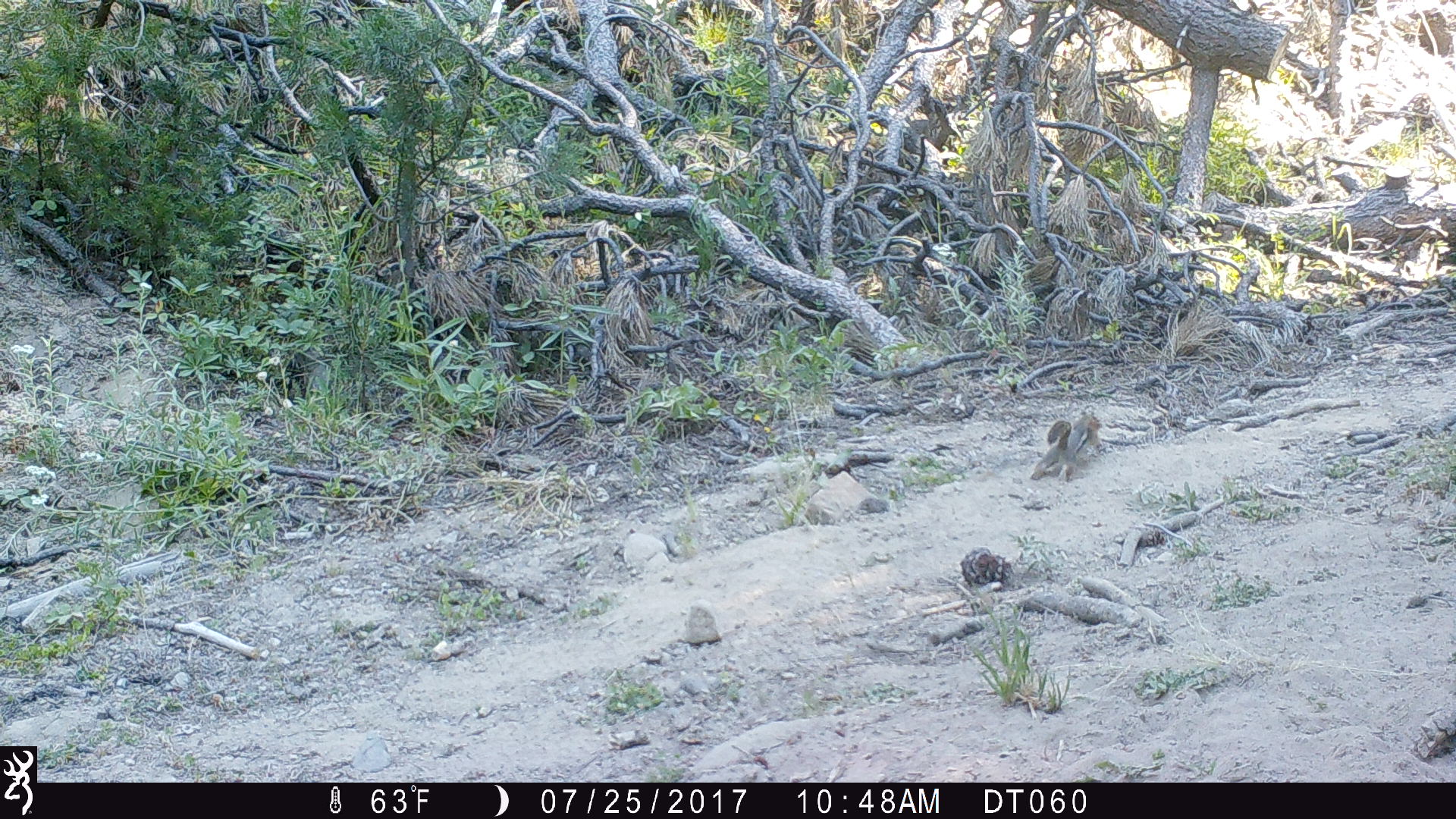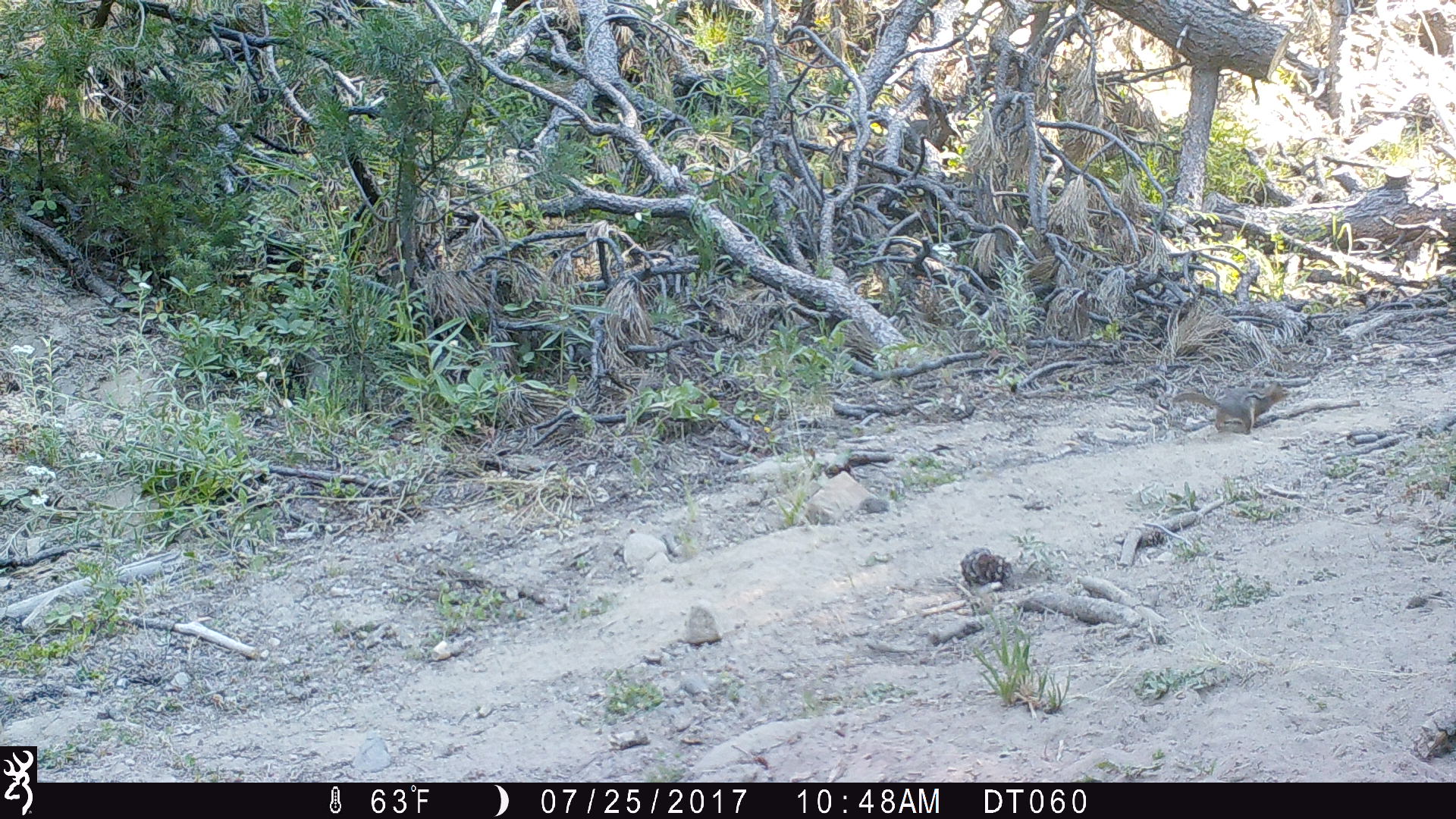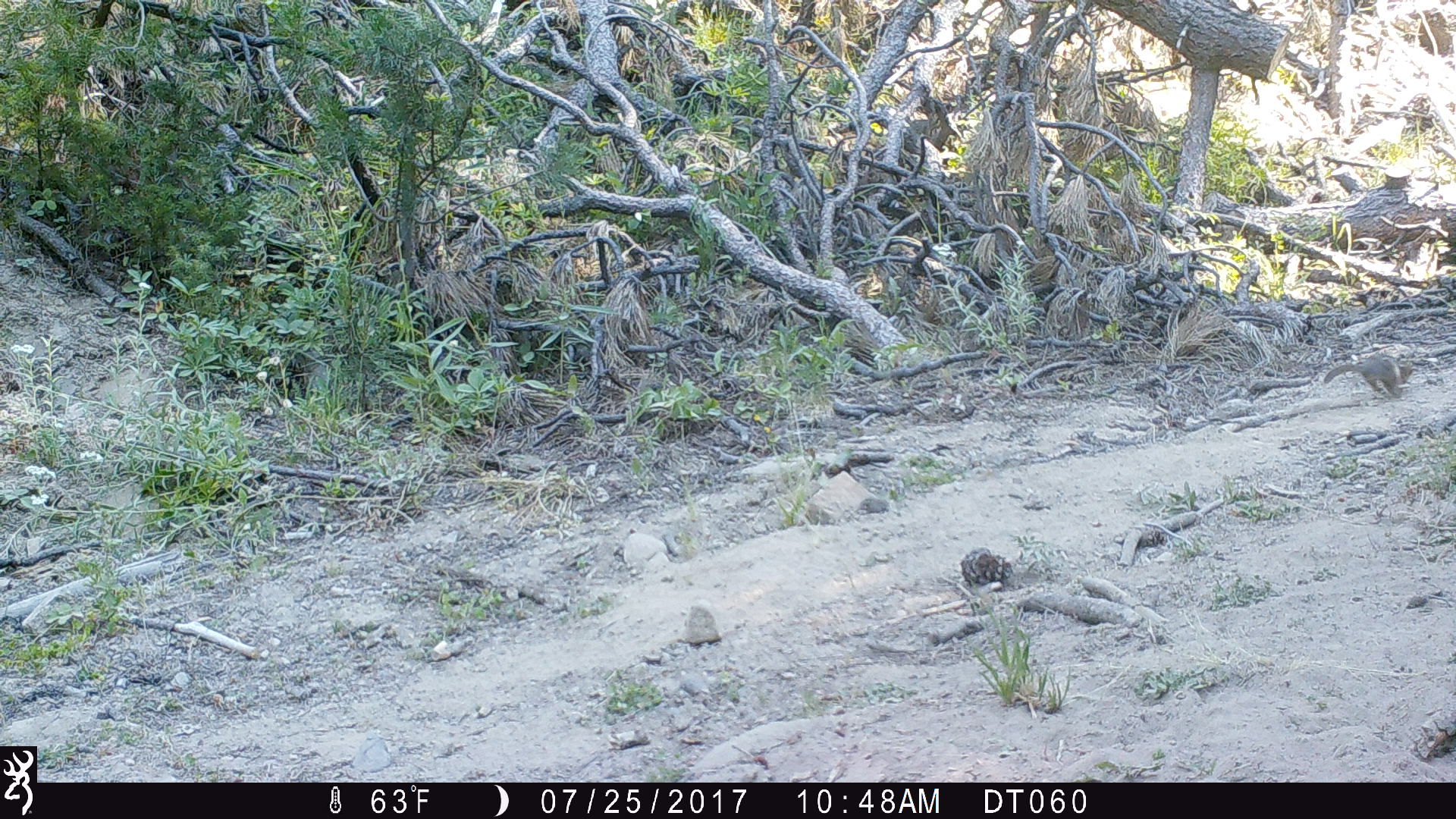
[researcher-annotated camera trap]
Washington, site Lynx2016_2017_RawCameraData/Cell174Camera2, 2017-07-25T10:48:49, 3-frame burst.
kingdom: Animalia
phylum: Chordata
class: Mammalia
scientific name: Mammalia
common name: small mammal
Small mammal (Mammalia). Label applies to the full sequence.